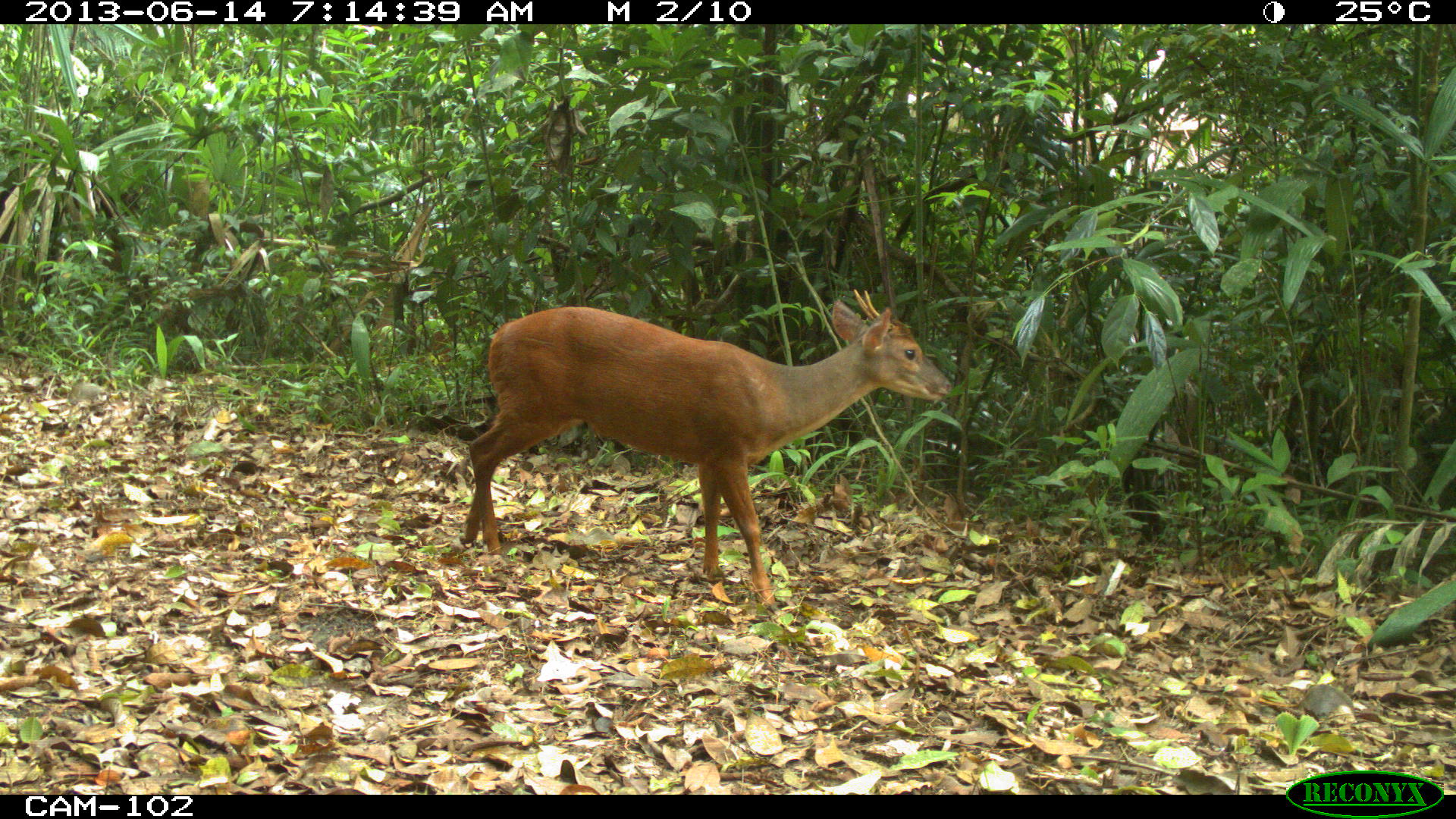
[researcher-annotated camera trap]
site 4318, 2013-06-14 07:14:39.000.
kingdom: Animalia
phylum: Chordata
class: Mammalia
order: Artiodactyla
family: Cervidae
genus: Mazama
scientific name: Mazama temama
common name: central american red brocket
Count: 1.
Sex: male.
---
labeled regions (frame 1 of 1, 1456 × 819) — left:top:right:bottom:
mazama temama: 457:286:949:608